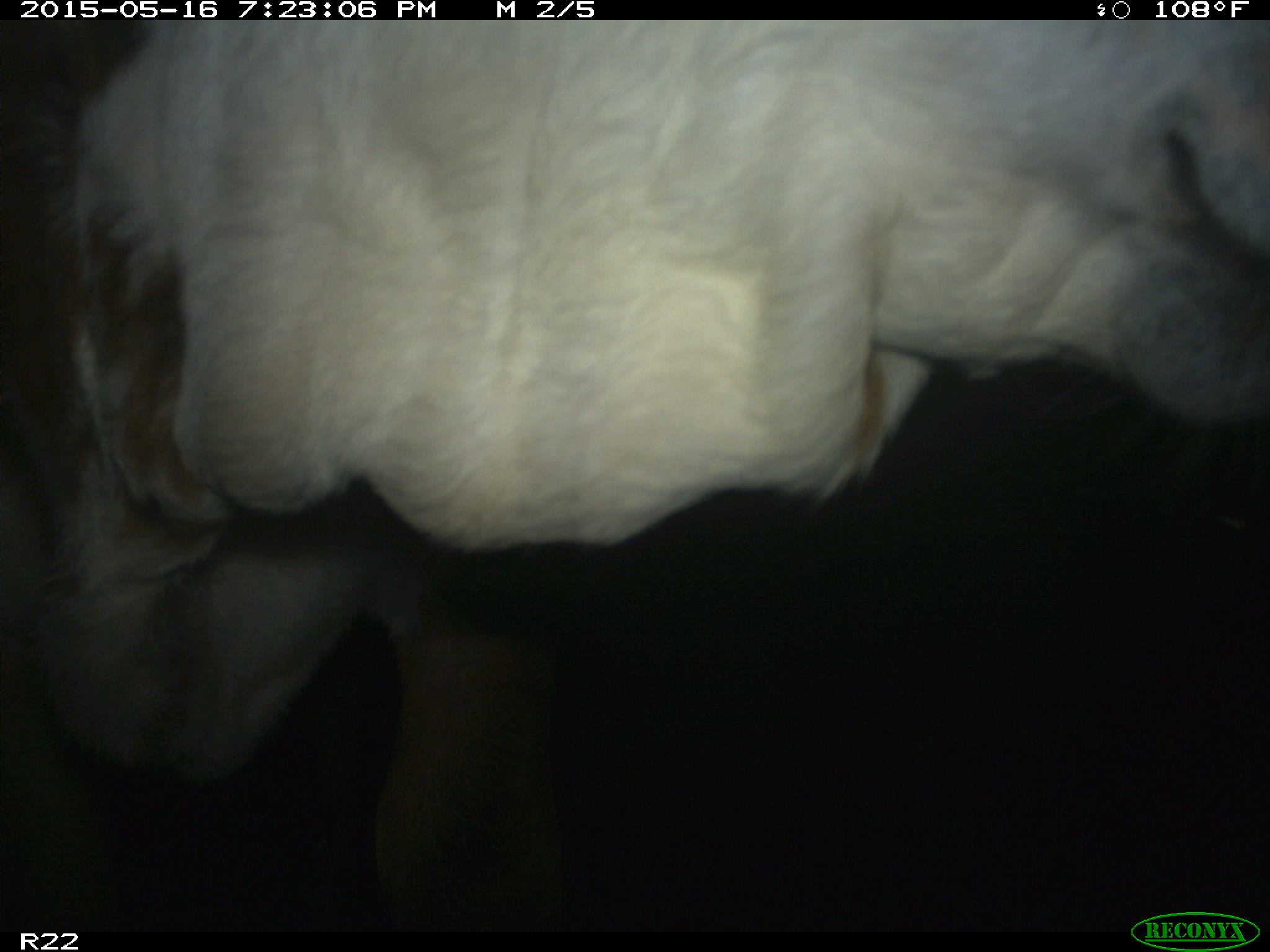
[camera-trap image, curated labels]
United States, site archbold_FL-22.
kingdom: Animalia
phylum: Chordata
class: Mammalia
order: Artiodactyla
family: Bovidae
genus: Bos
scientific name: Bos taurus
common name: domestic cow